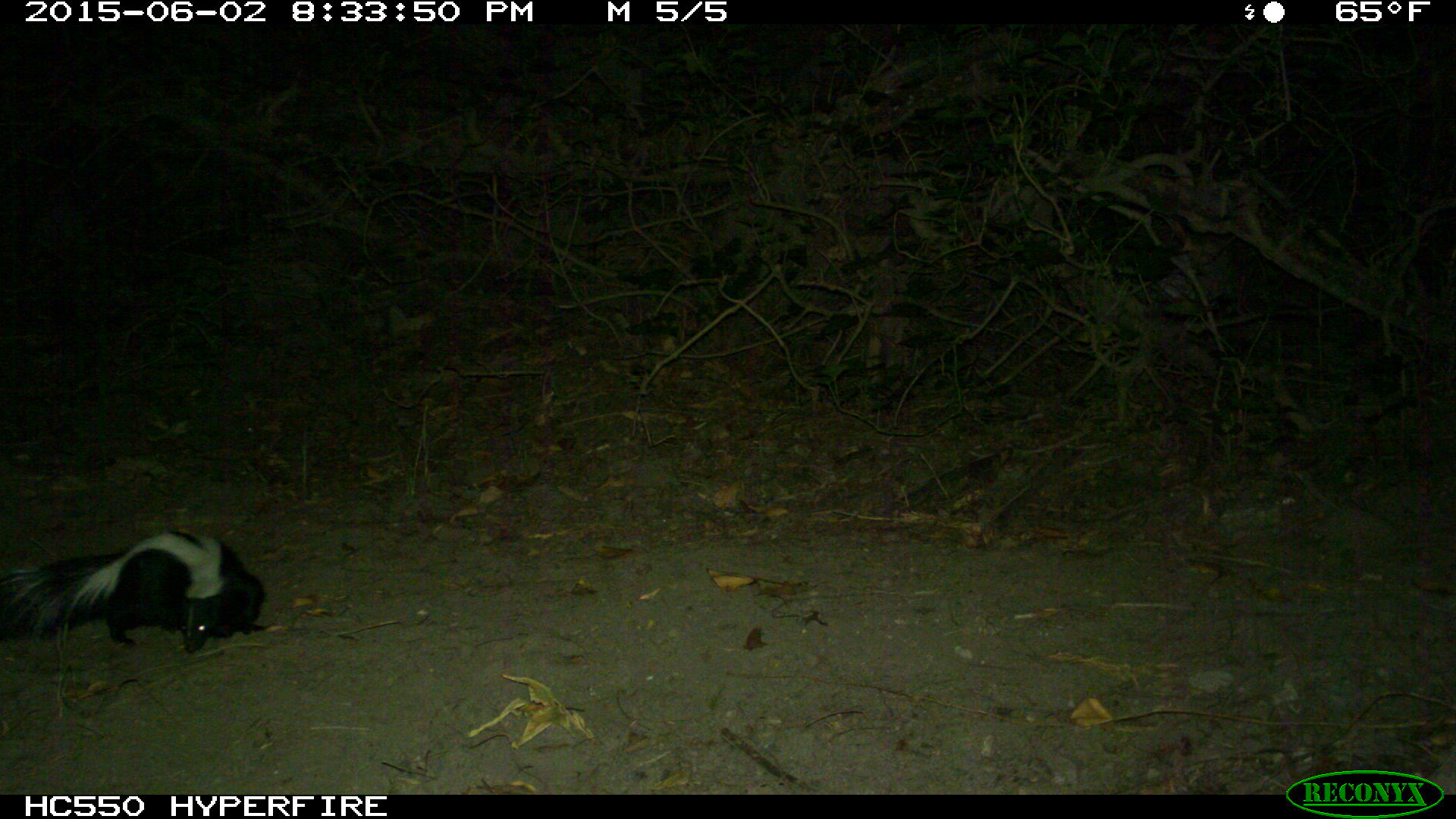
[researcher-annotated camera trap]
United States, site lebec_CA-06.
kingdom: Animalia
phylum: Chordata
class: Mammalia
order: Carnivora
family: Mephitidae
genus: Mephitis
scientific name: Mephitis mephitis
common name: striped skunk